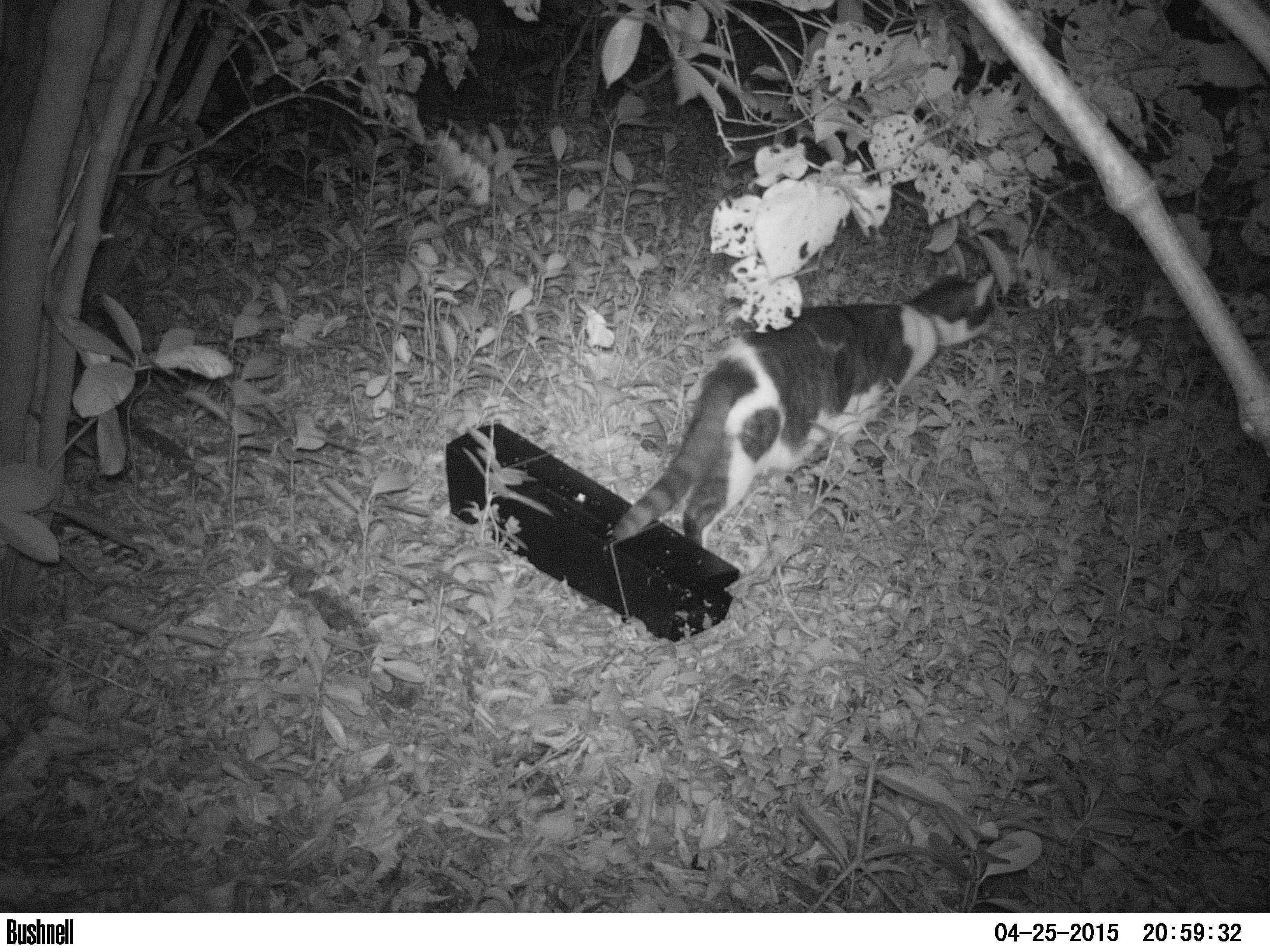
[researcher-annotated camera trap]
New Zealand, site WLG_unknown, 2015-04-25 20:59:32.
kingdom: Animalia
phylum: Chordata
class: Mammalia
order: Carnivora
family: Felidae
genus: Felis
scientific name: Felis catus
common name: domestic cat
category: cat